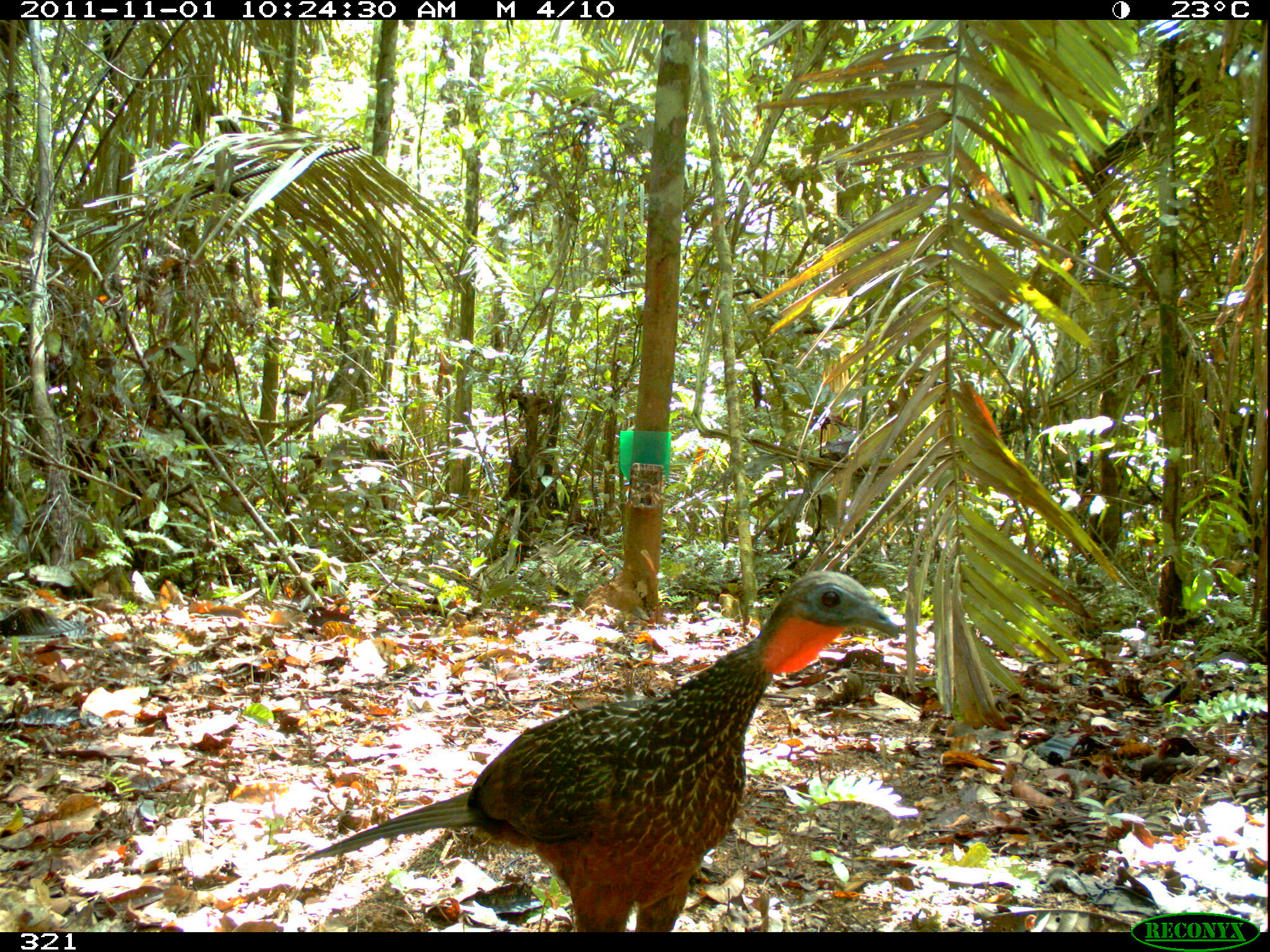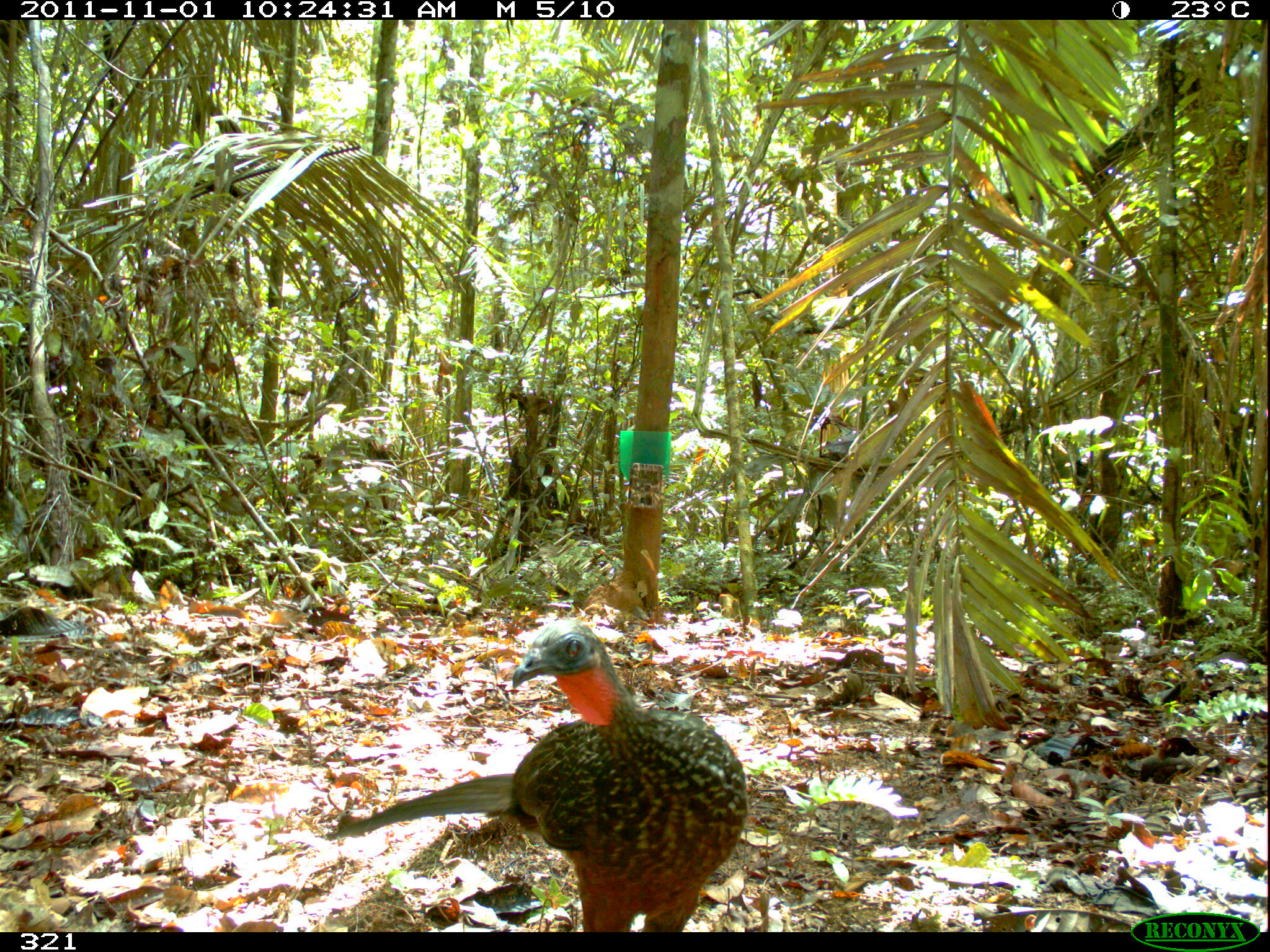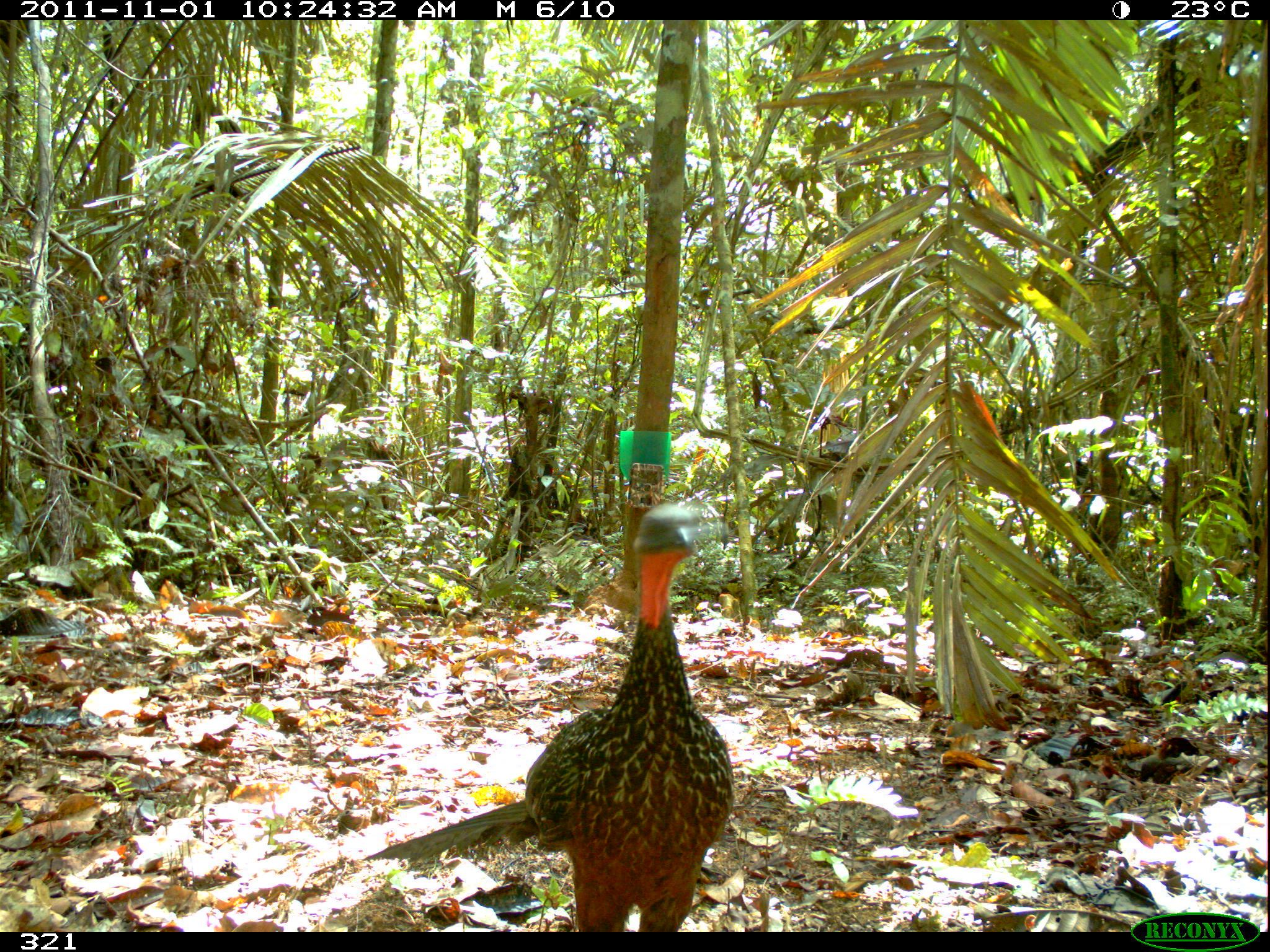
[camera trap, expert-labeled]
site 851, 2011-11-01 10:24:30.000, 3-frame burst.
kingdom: Animalia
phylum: Chordata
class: Aves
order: Galliformes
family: Cracidae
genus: Penelope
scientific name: Penelope jacquacu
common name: spix's guan